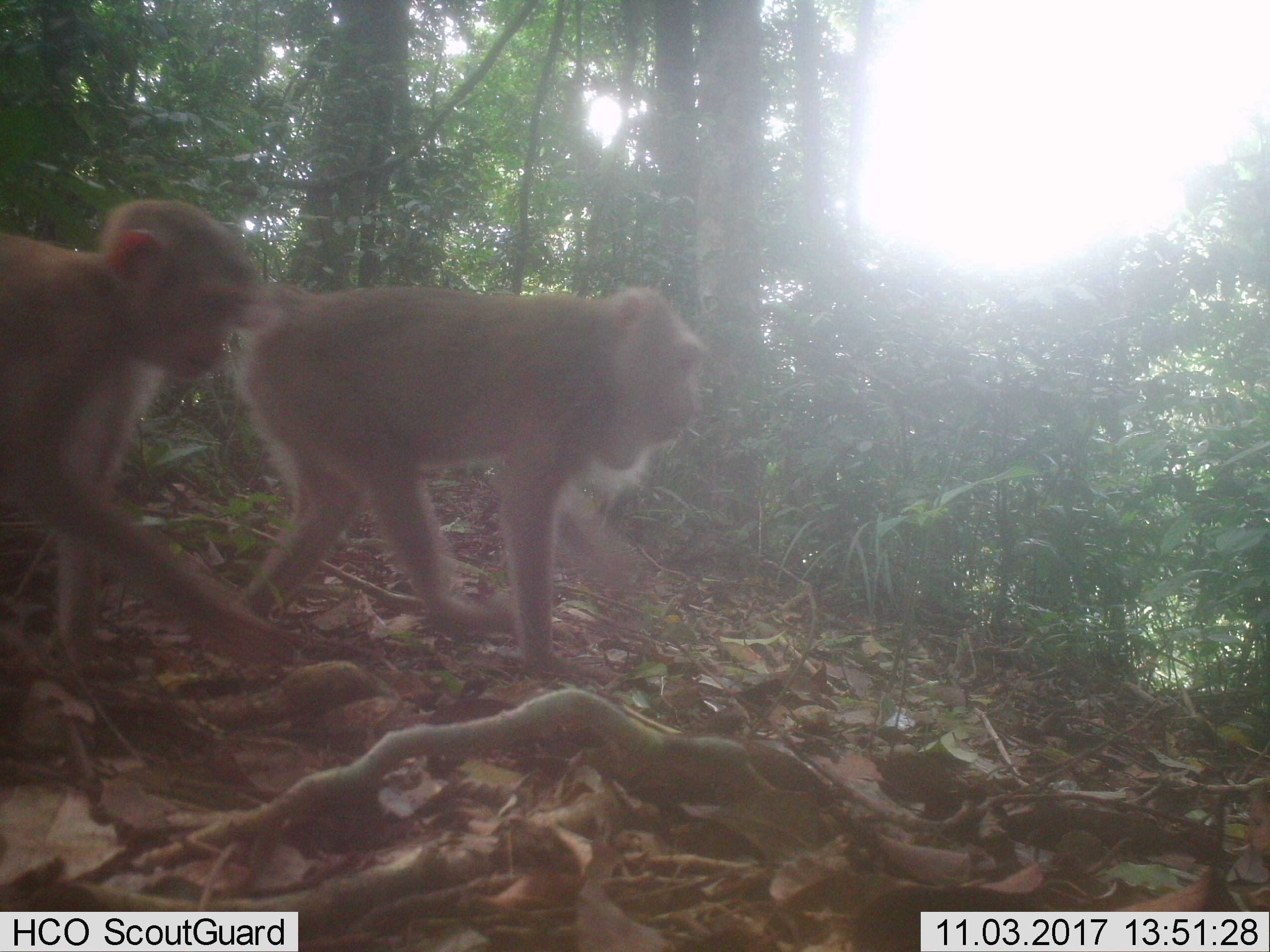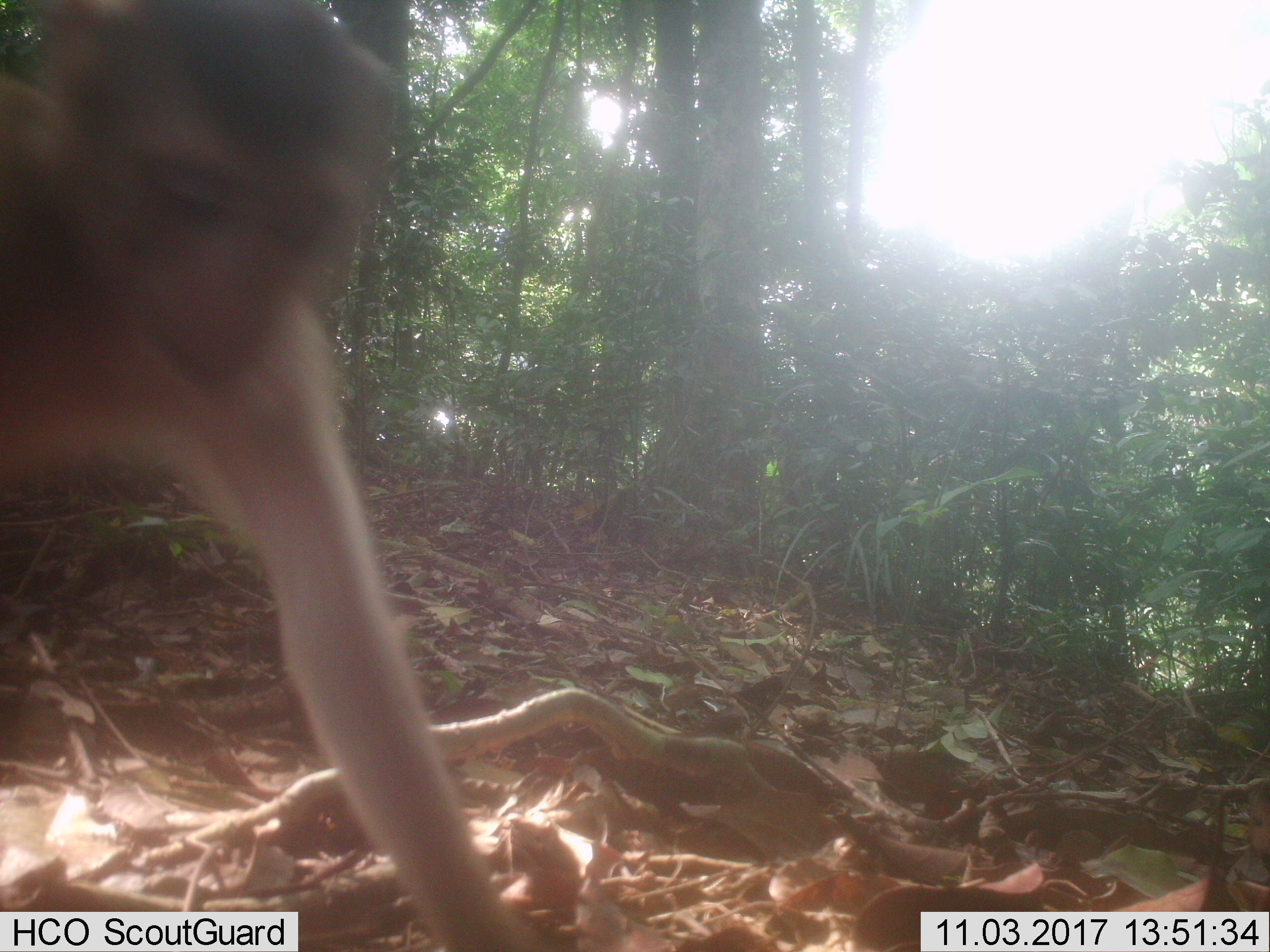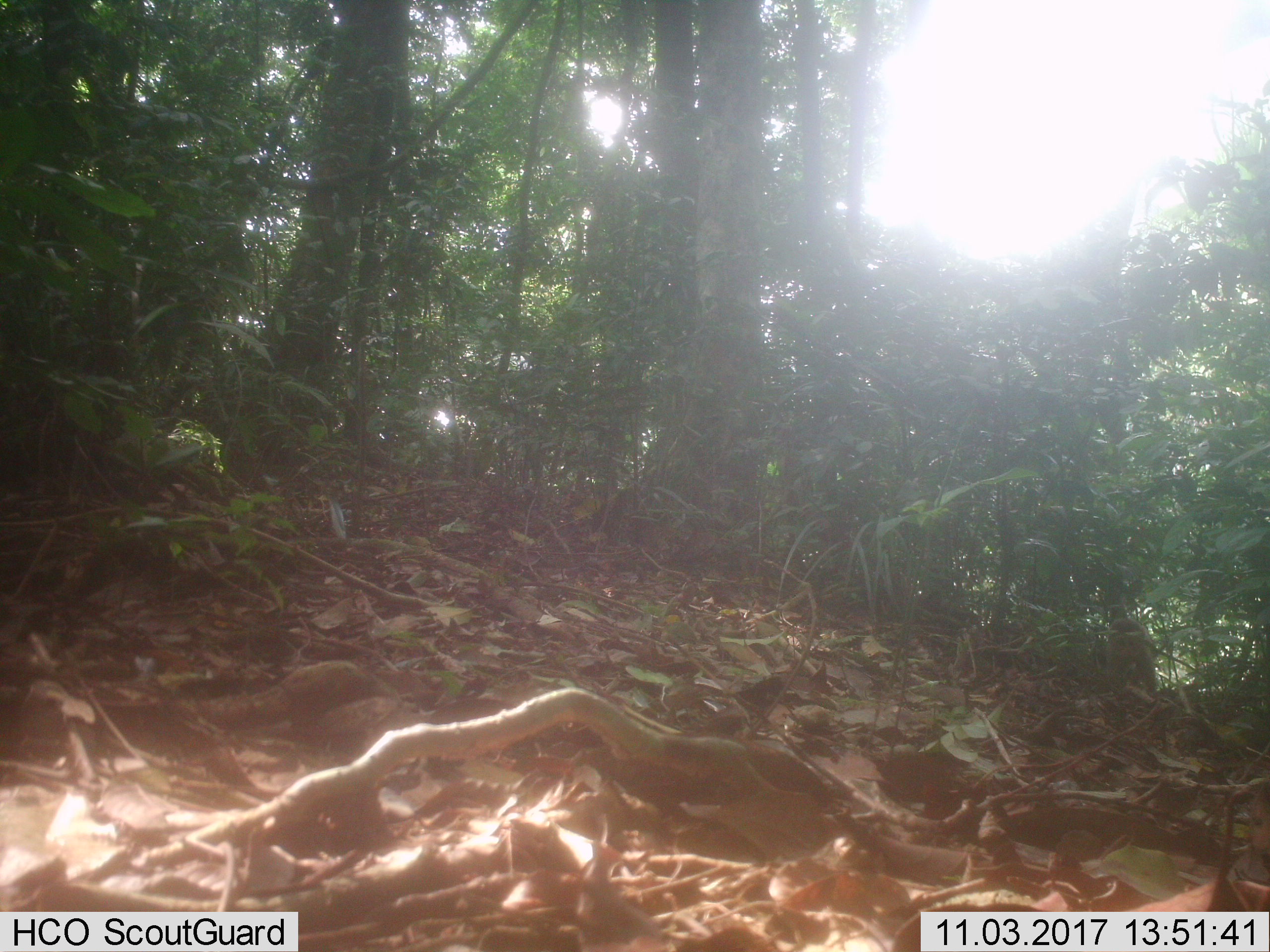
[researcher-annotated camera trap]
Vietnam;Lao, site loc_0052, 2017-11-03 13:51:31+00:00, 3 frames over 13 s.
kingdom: Animalia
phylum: Chordata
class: Mammalia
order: Primates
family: Cercopithecidae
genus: Macaca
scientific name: Macaca nemestrina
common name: pig-tailed macaque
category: pig tailed macaque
Pig tailed macaque (pig-tailed macaque) (Macaca nemestrina). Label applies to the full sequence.